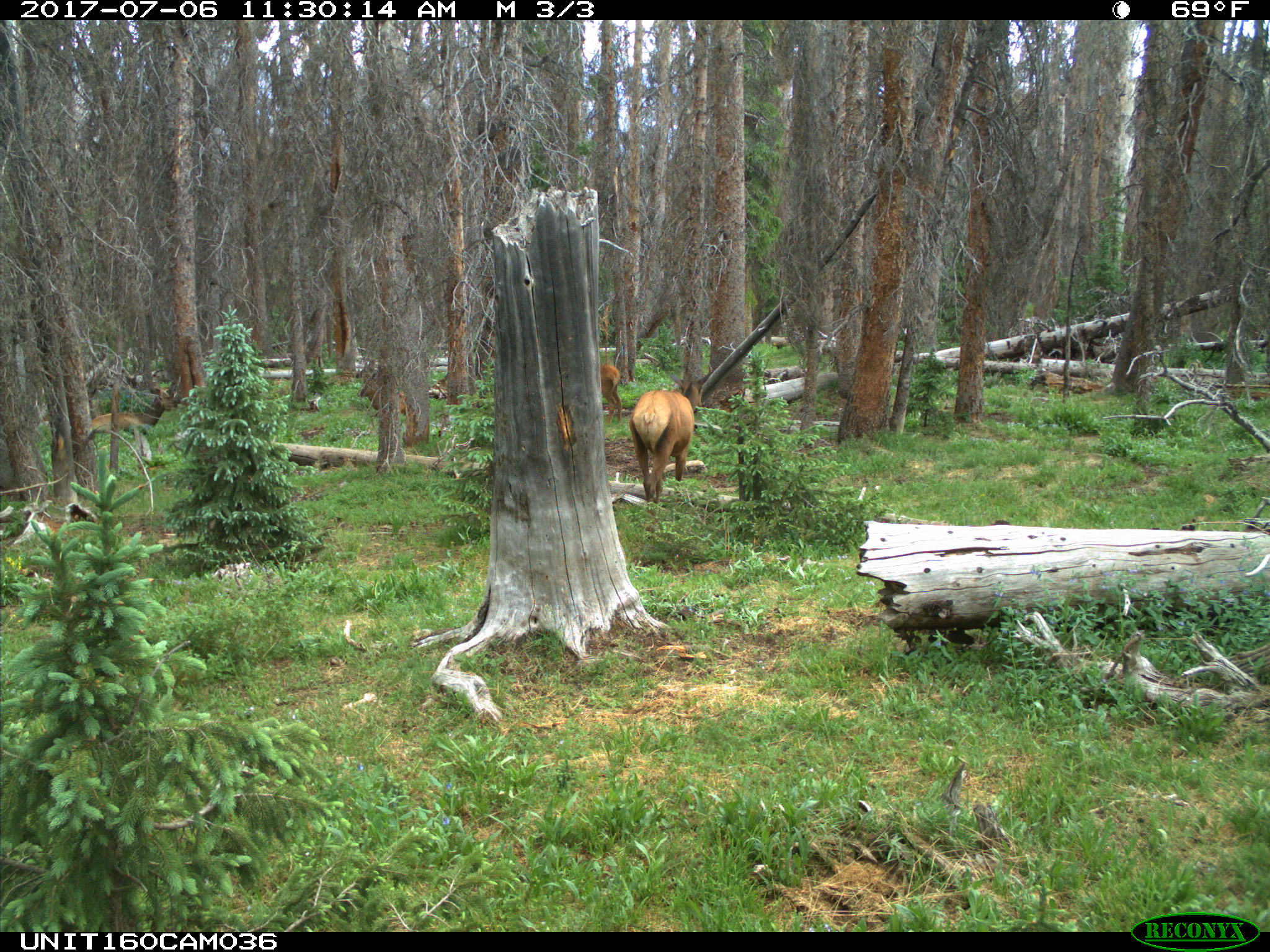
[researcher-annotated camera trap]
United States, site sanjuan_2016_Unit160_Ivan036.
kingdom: Animalia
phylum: Chordata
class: Mammalia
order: Artiodactyla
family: Cervidae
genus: Cervus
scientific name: Cervus elaphus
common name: red deer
Cervus elaphus (red deer).